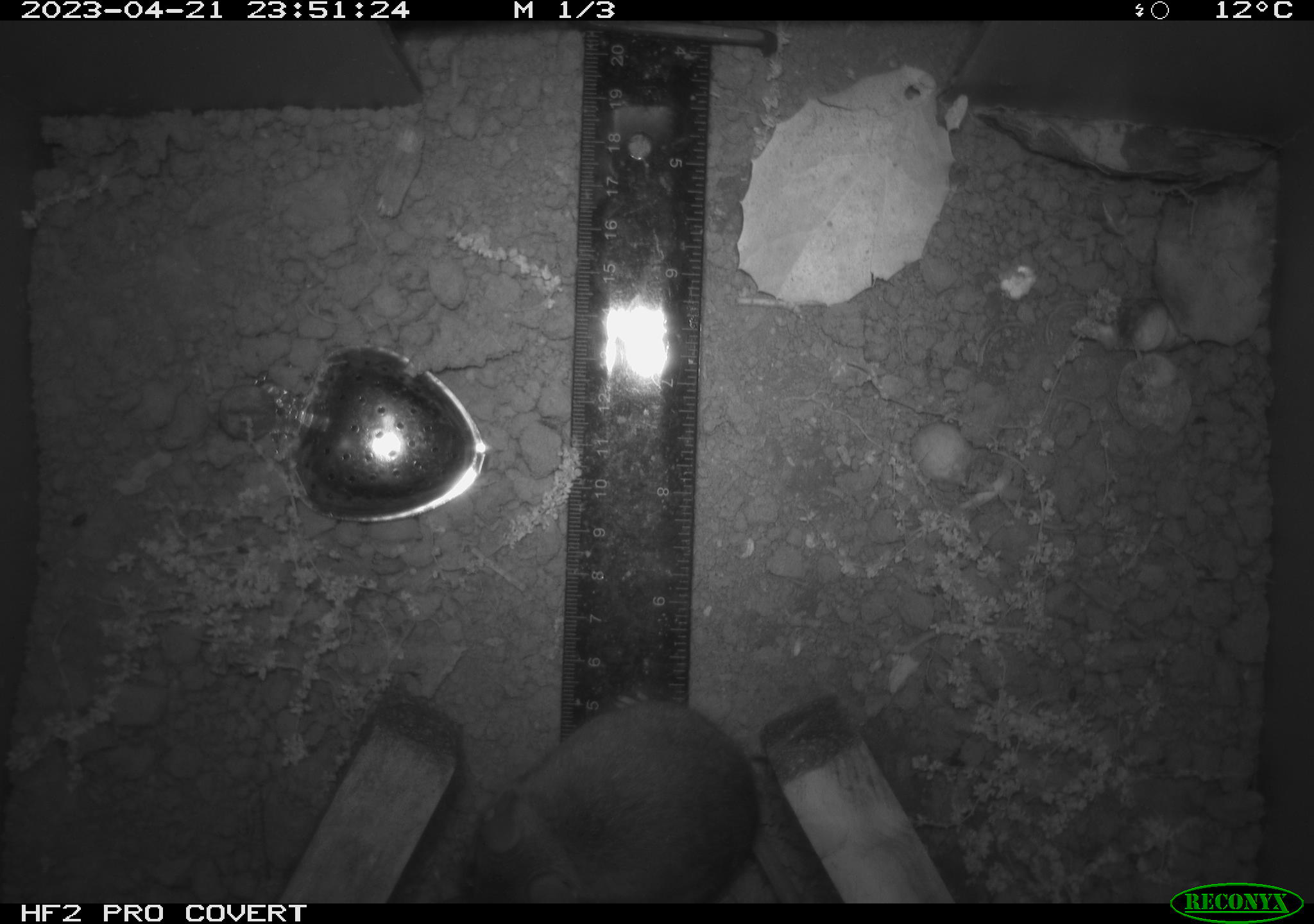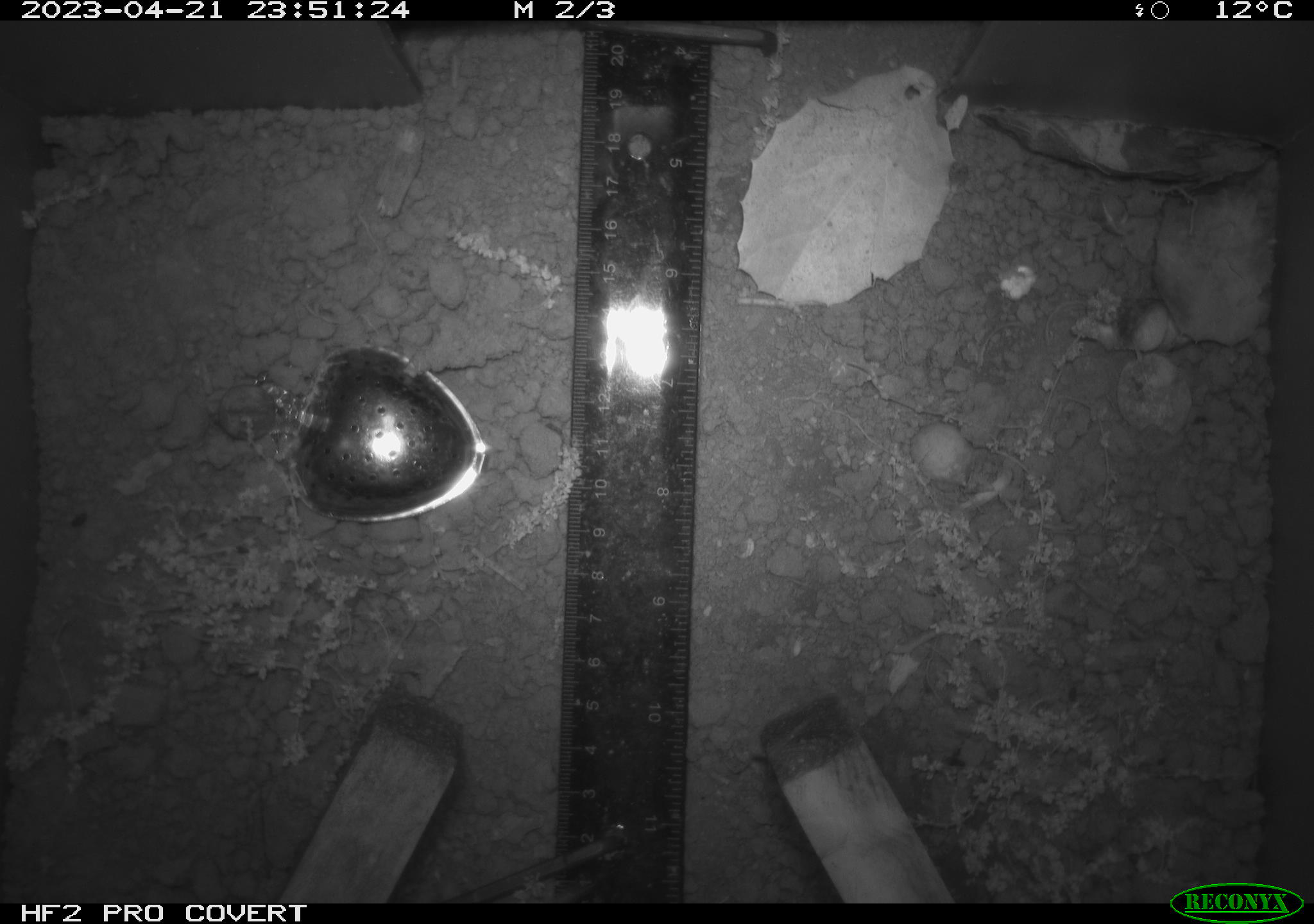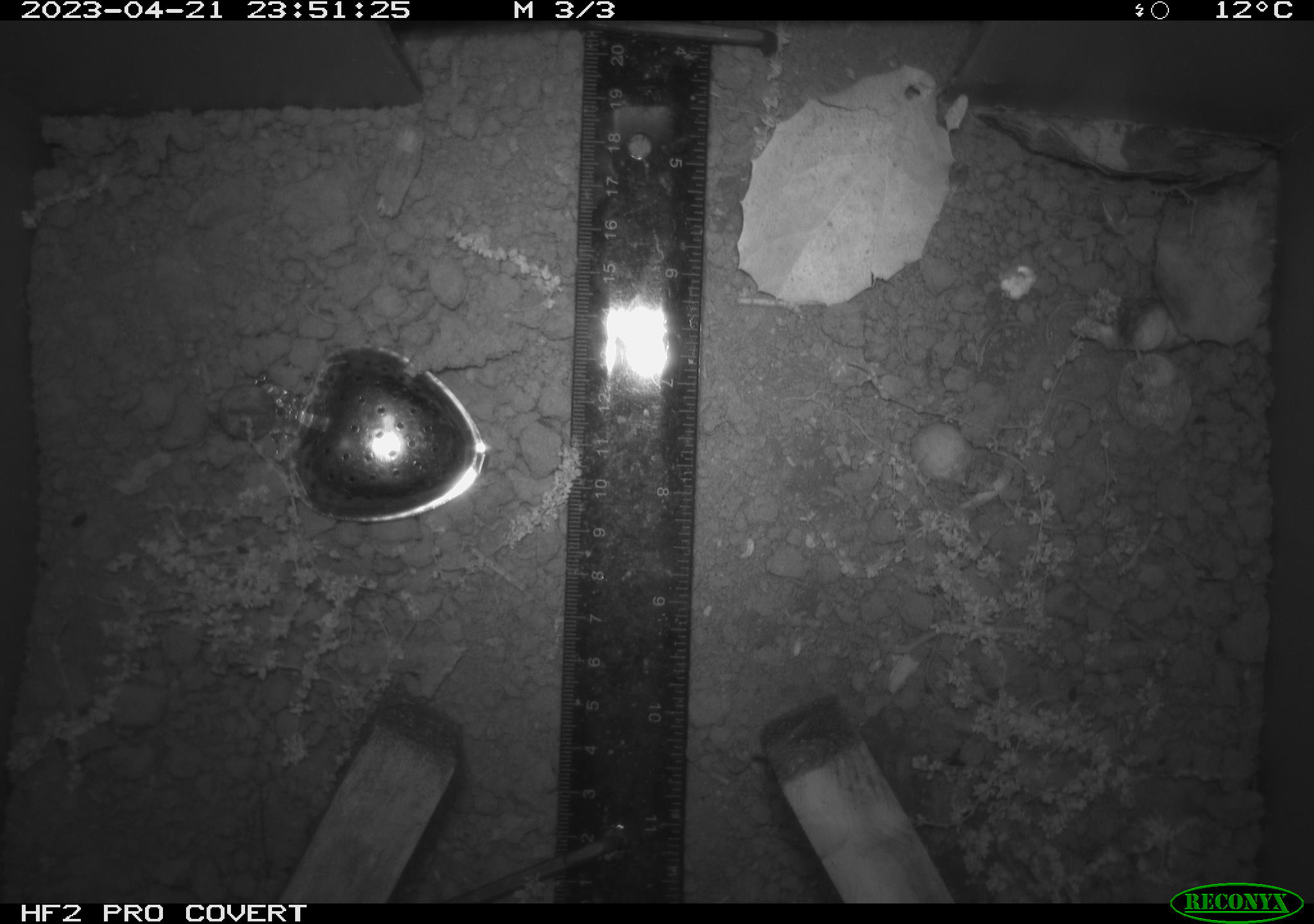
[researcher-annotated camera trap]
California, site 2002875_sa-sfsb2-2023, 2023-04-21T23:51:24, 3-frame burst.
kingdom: Animalia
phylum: Chordata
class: Mammalia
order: Rodentia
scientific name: Rodentia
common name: mouse species